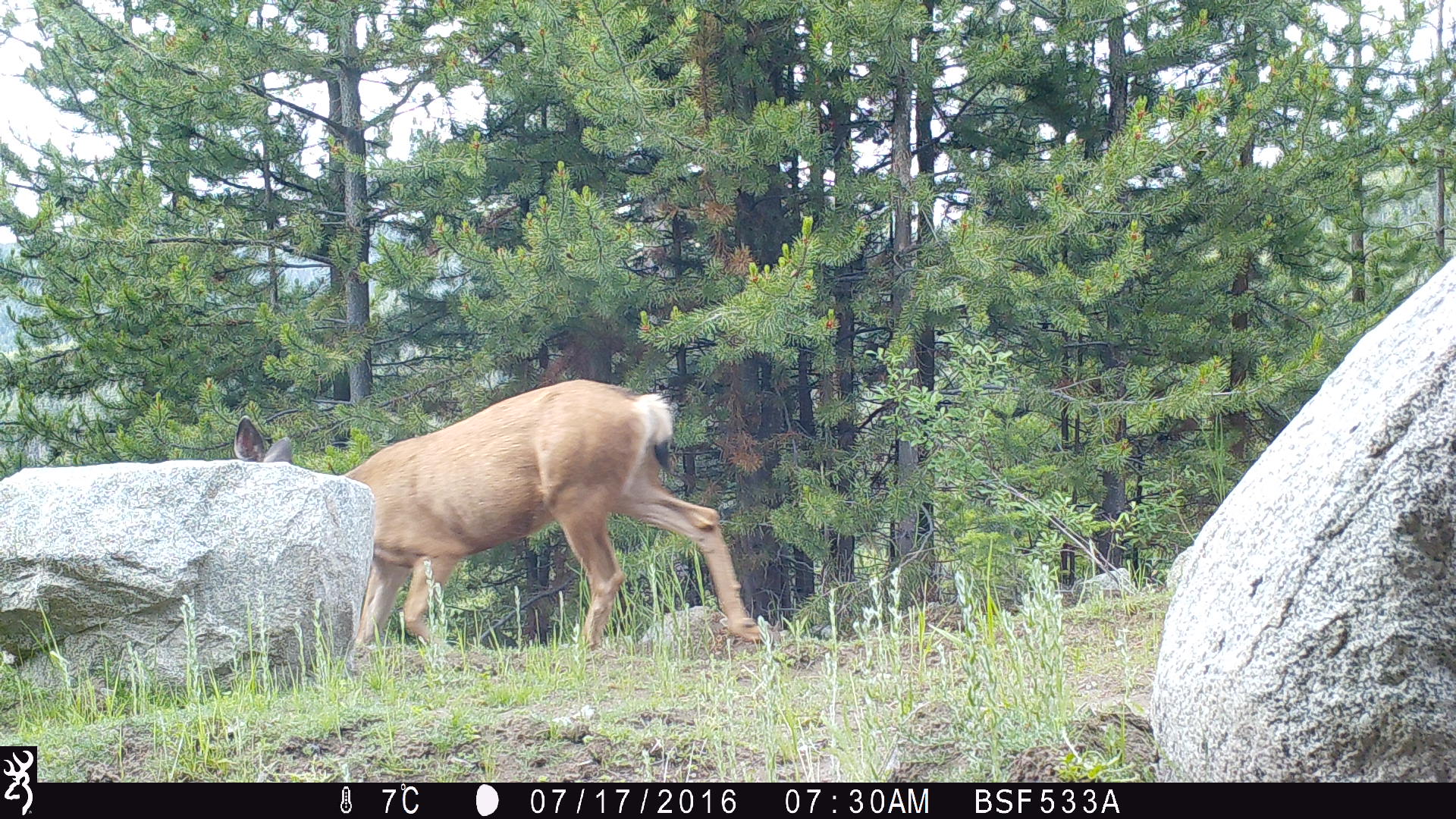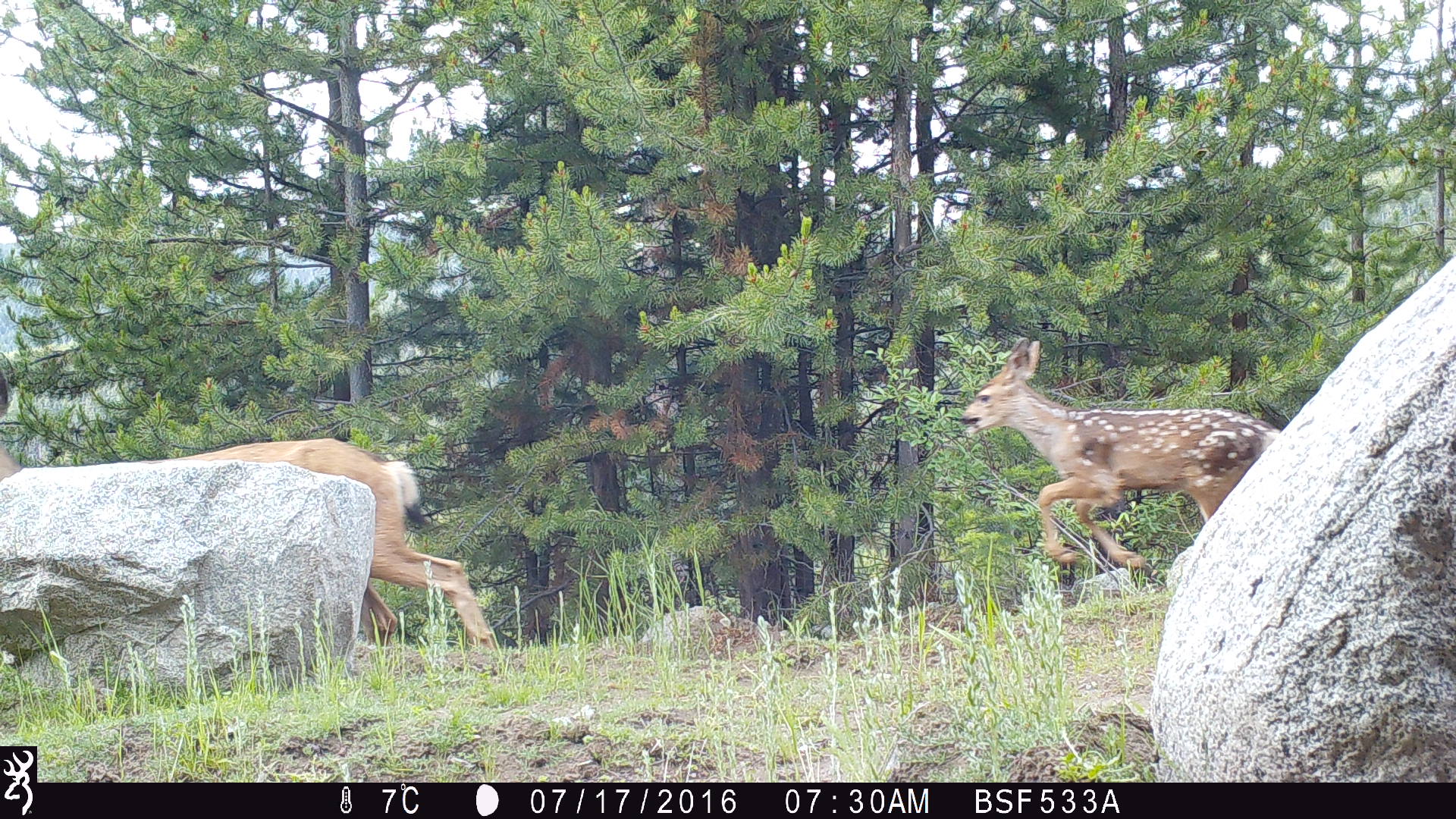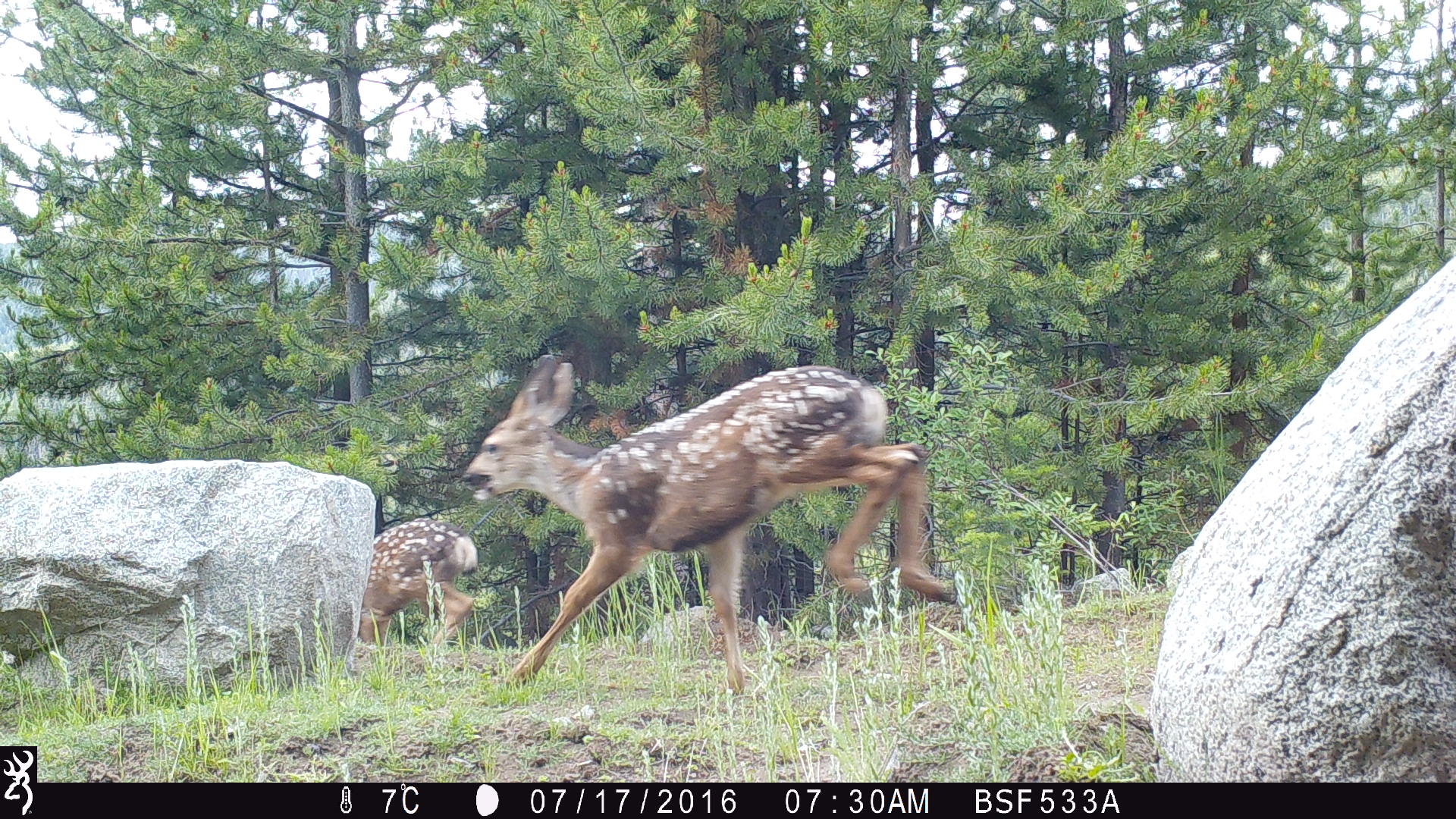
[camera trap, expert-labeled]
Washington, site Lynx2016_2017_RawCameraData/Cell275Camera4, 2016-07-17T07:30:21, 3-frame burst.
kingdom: Animalia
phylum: Chordata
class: Mammalia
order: Artiodactyla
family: Cervidae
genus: Odocoileus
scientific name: Odocoileus hemionus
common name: mule deer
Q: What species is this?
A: Odocoileus hemionus (mule deer).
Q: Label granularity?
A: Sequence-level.